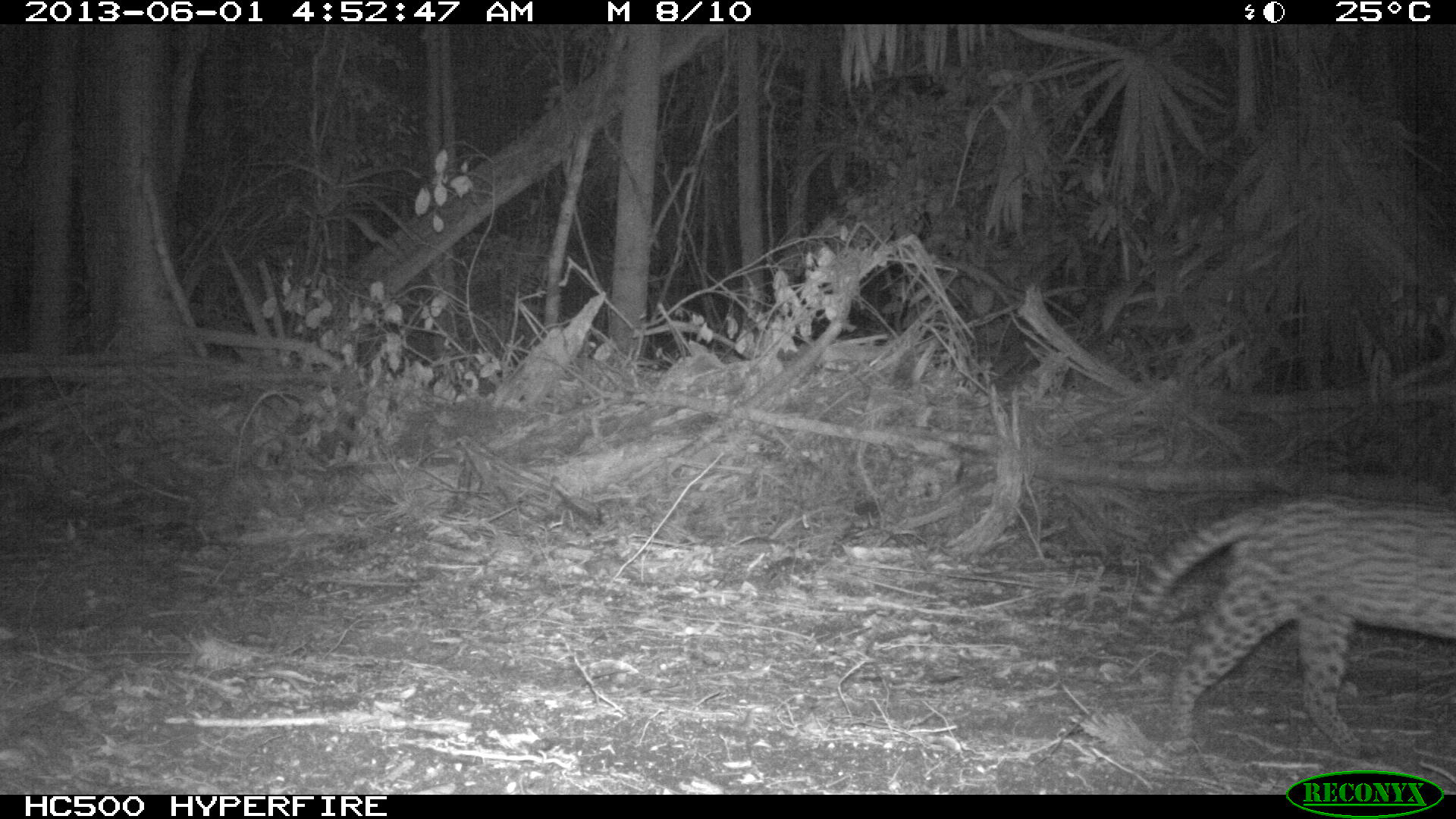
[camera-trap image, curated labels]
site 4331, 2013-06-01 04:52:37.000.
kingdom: Animalia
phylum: Chordata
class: Mammalia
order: Carnivora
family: Felidae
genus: Leopardus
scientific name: Leopardus pardalis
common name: ocelot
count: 1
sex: female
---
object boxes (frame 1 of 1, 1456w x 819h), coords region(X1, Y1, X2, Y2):
leopardus pardalis: region(1126, 493, 1456, 754)